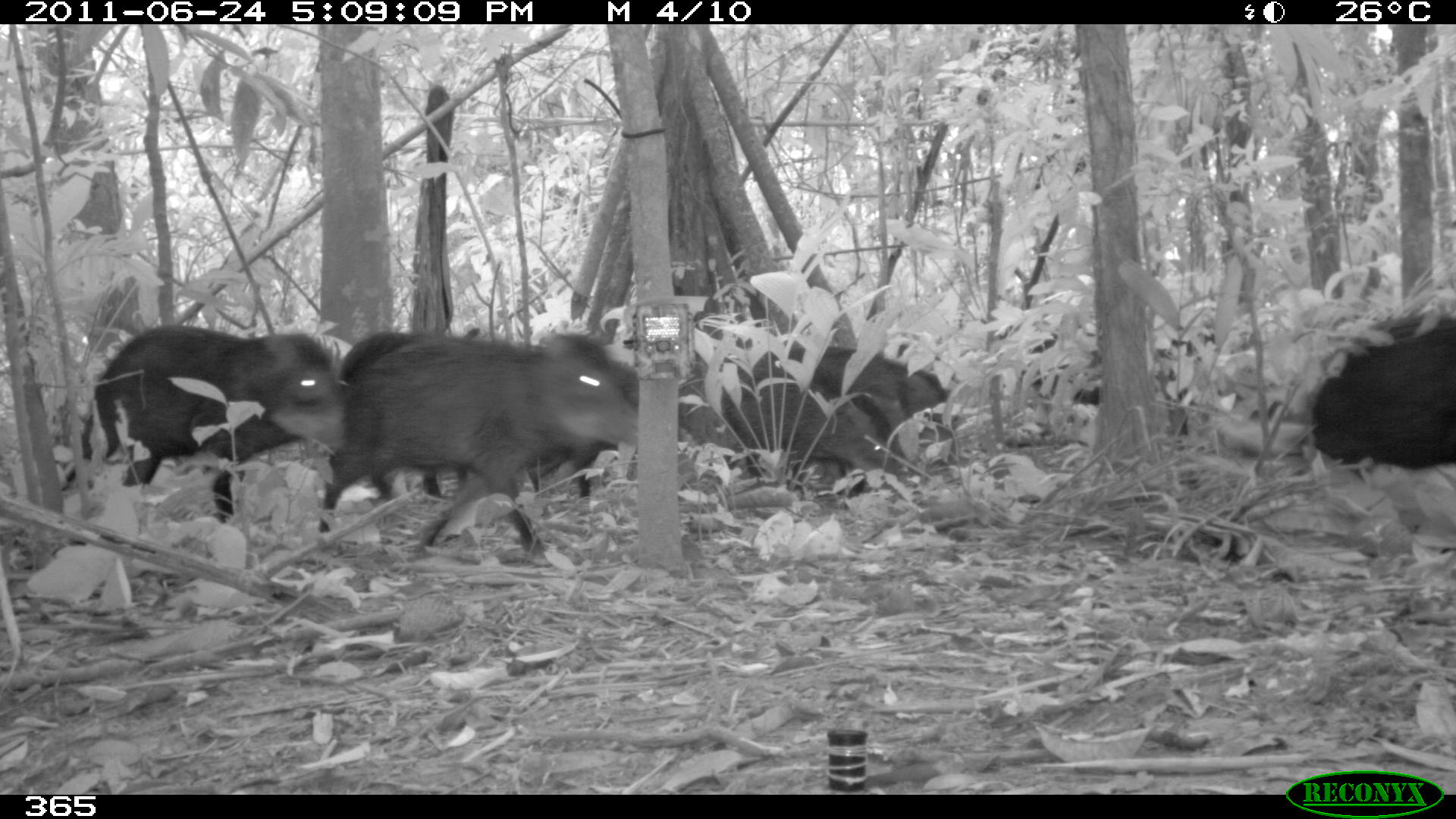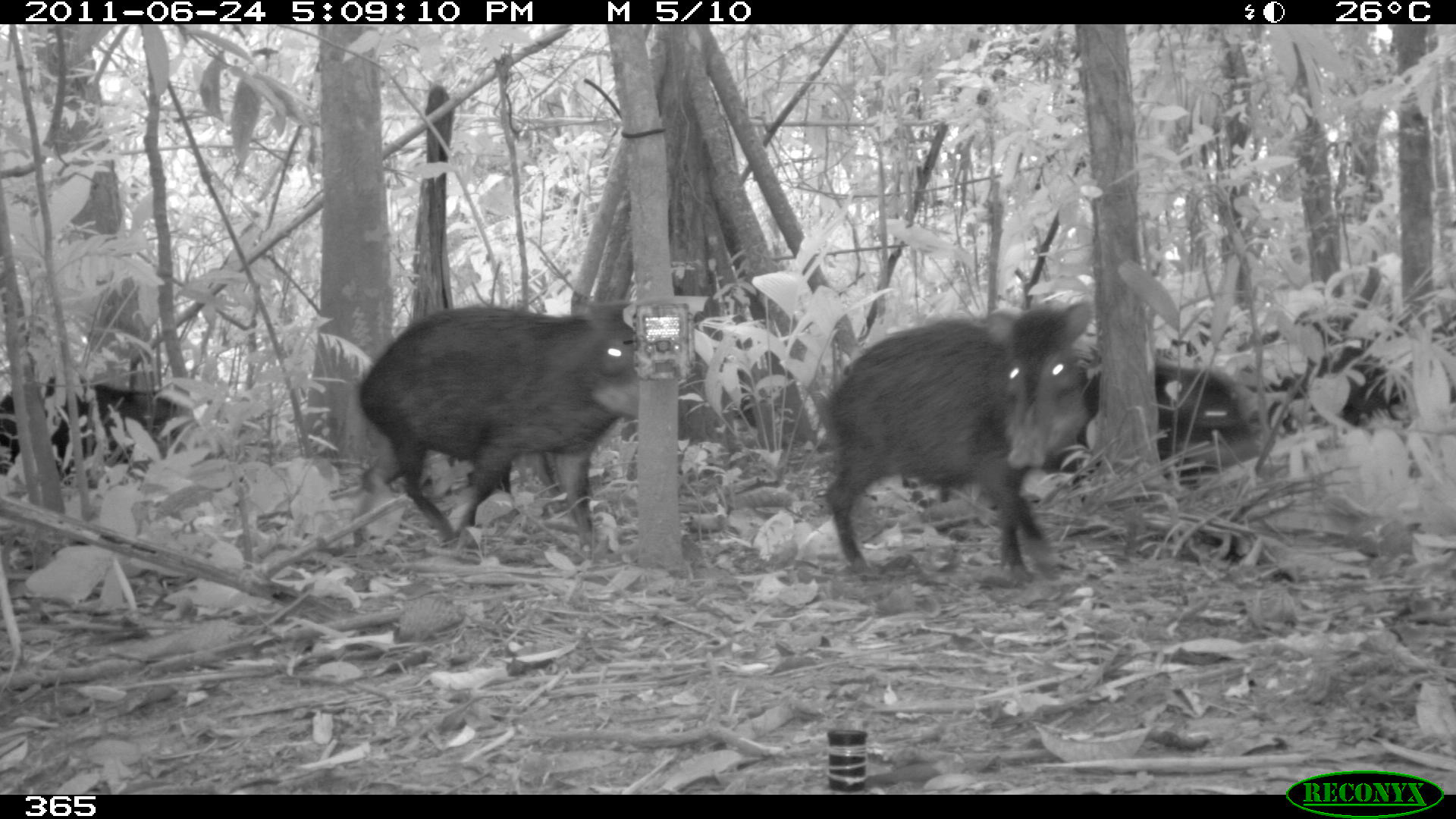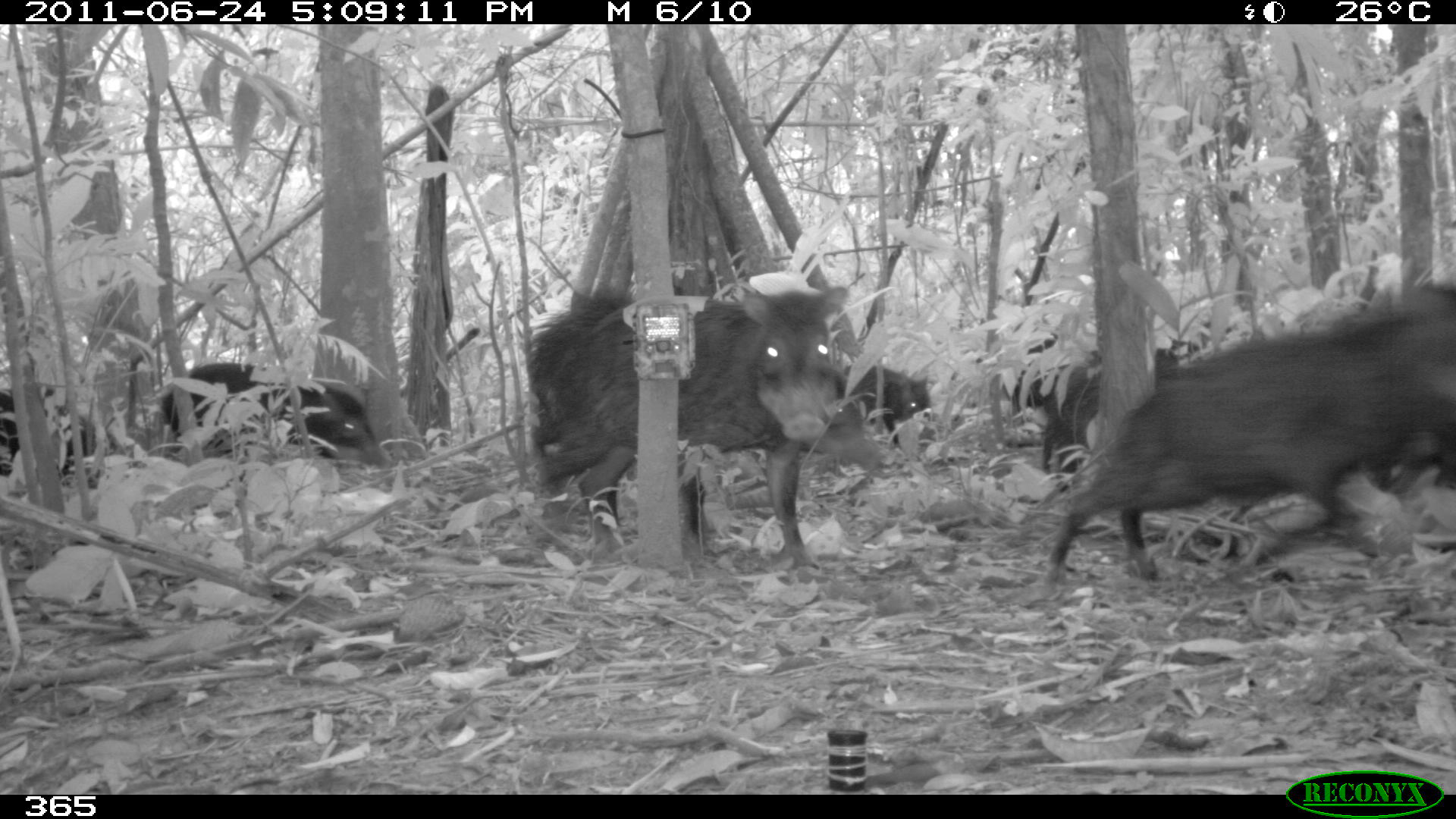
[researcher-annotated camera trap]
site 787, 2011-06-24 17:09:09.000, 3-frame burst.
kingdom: Animalia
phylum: Chordata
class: Mammalia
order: Artiodactyla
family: Tayassuidae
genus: Tayassu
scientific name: Tayassu pecari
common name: white-lipped peccary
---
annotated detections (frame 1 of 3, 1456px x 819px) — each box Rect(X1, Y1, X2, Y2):
tayassu pecari: Rect(321, 331, 638, 557); Rect(59, 323, 345, 532); Rect(678, 348, 952, 498); Rect(1303, 315, 1455, 469)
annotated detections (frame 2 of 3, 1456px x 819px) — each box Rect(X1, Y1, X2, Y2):
tayassu pecari: Rect(821, 299, 1094, 580); Rect(358, 303, 641, 541); Rect(1069, 349, 1257, 495); Rect(0, 372, 191, 483); Rect(1256, 328, 1405, 430)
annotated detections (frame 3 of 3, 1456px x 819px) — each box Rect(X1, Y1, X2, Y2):
tayassu pecari: Rect(1039, 282, 1455, 595); Rect(526, 285, 882, 562); Rect(1010, 336, 1207, 477); Rect(158, 361, 386, 482); Rect(0, 380, 112, 488); Rect(810, 362, 931, 443)